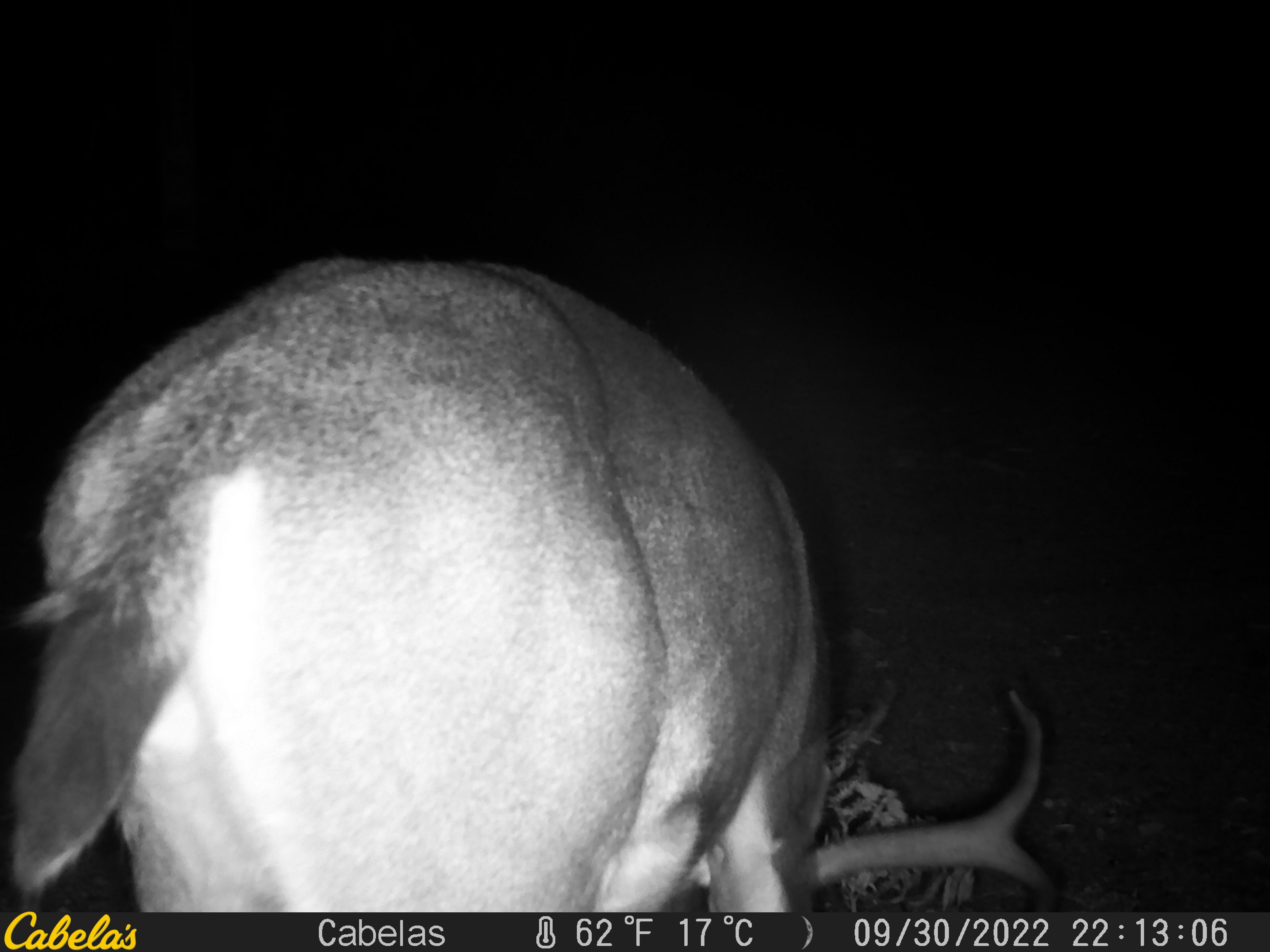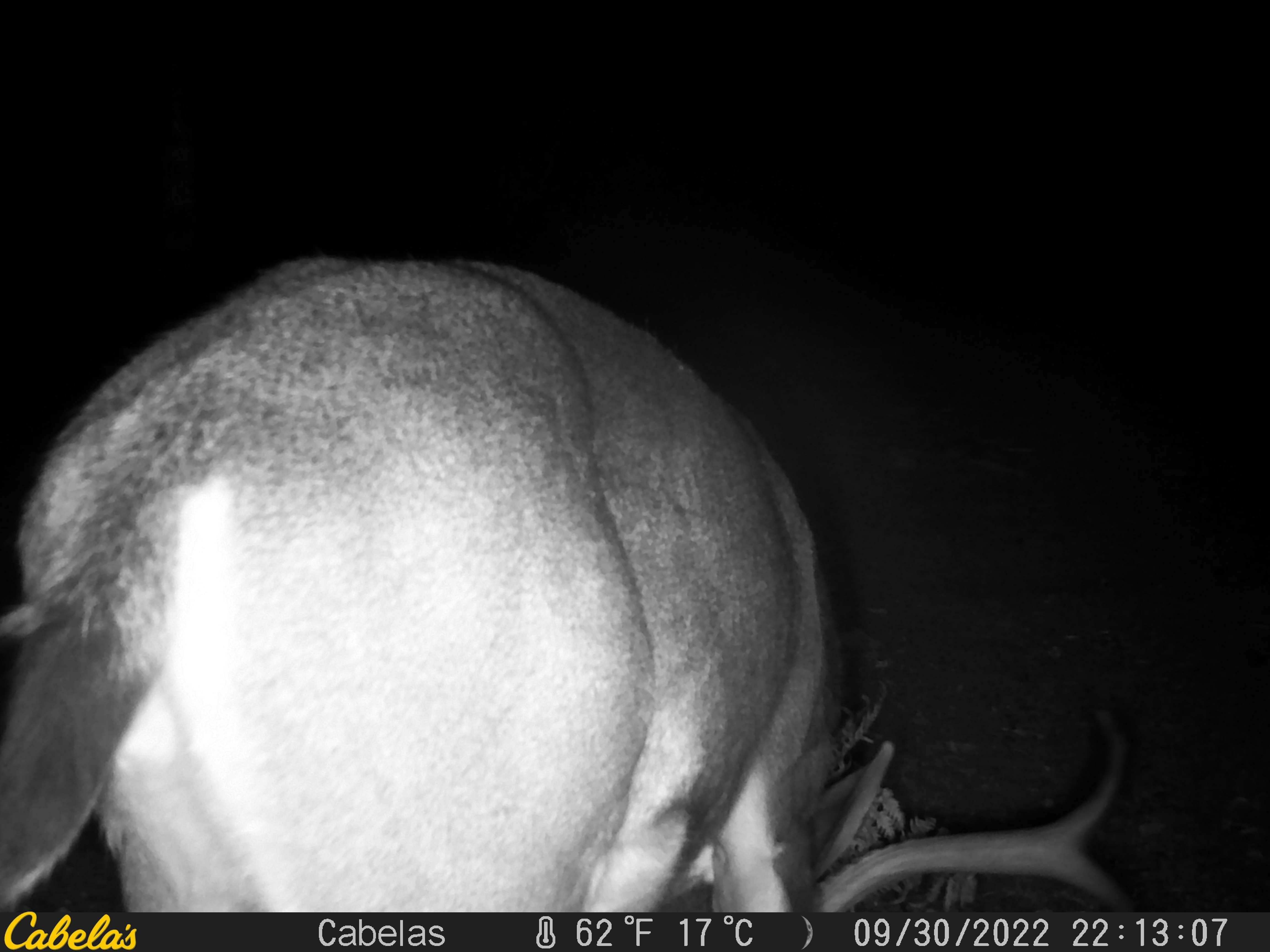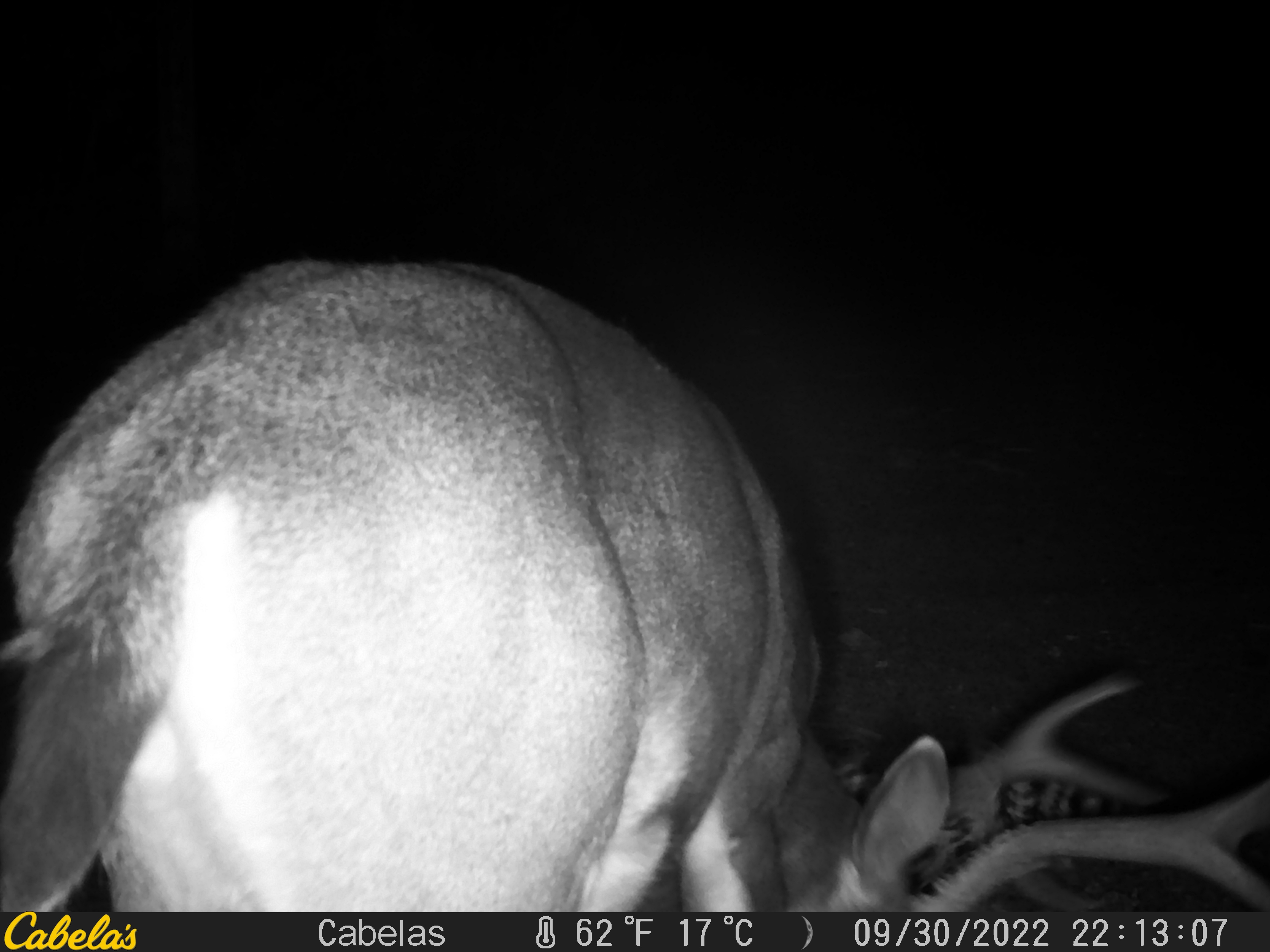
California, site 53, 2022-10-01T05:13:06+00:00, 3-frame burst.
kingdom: Animalia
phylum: Chordata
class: Mammalia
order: Artiodactyla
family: Cervidae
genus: Odocoileus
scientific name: Odocoileus hemionus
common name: mule deer